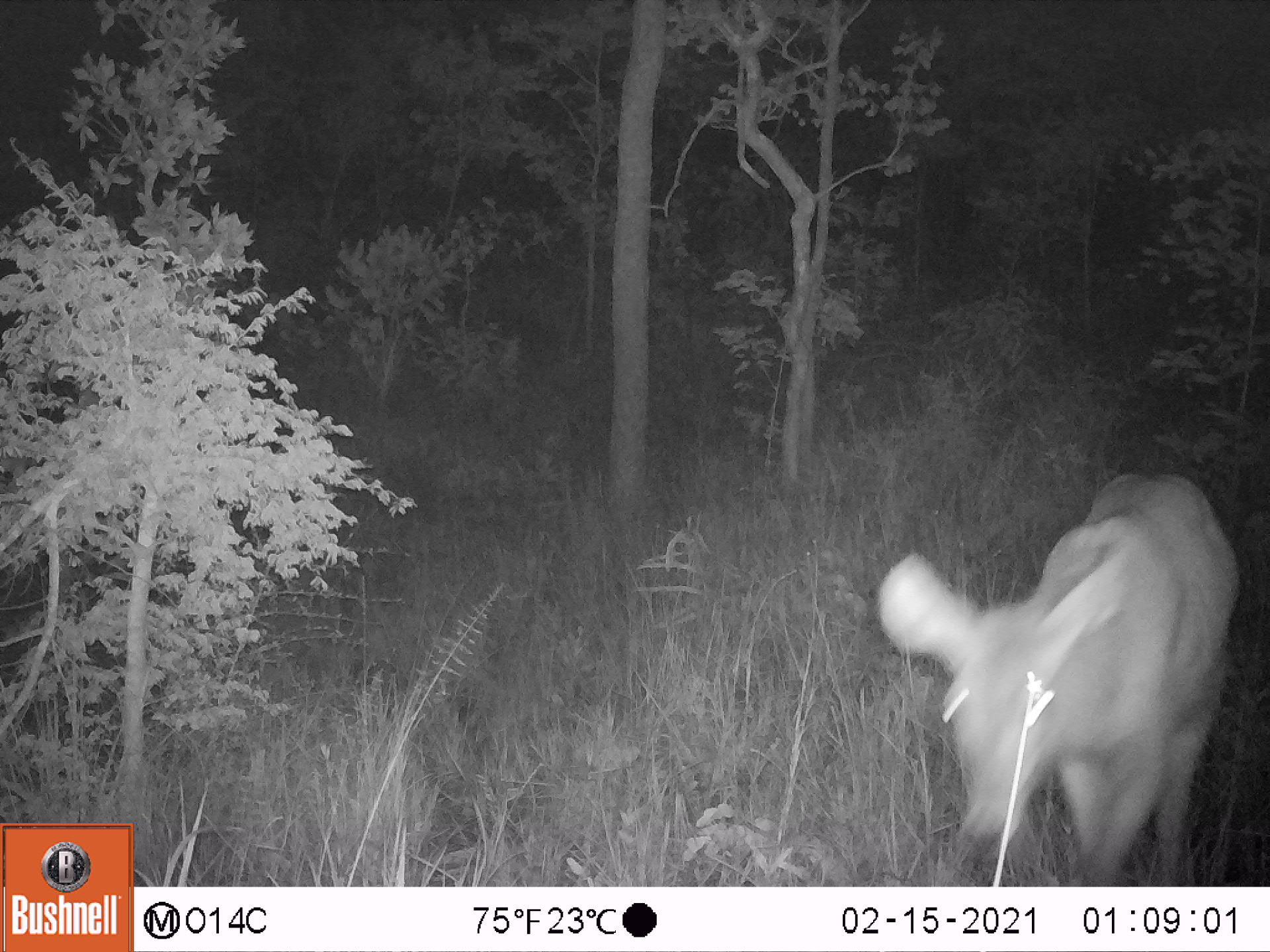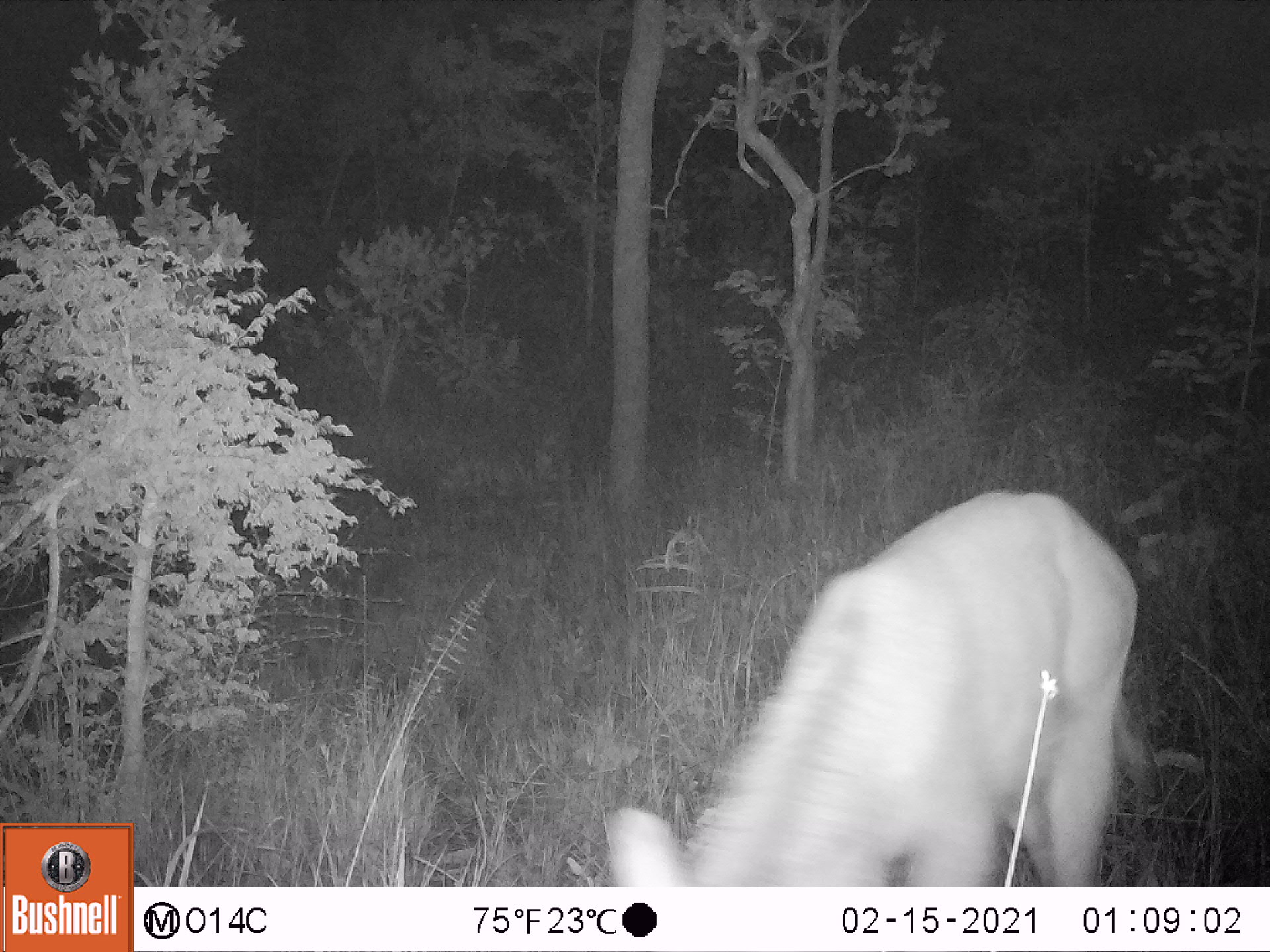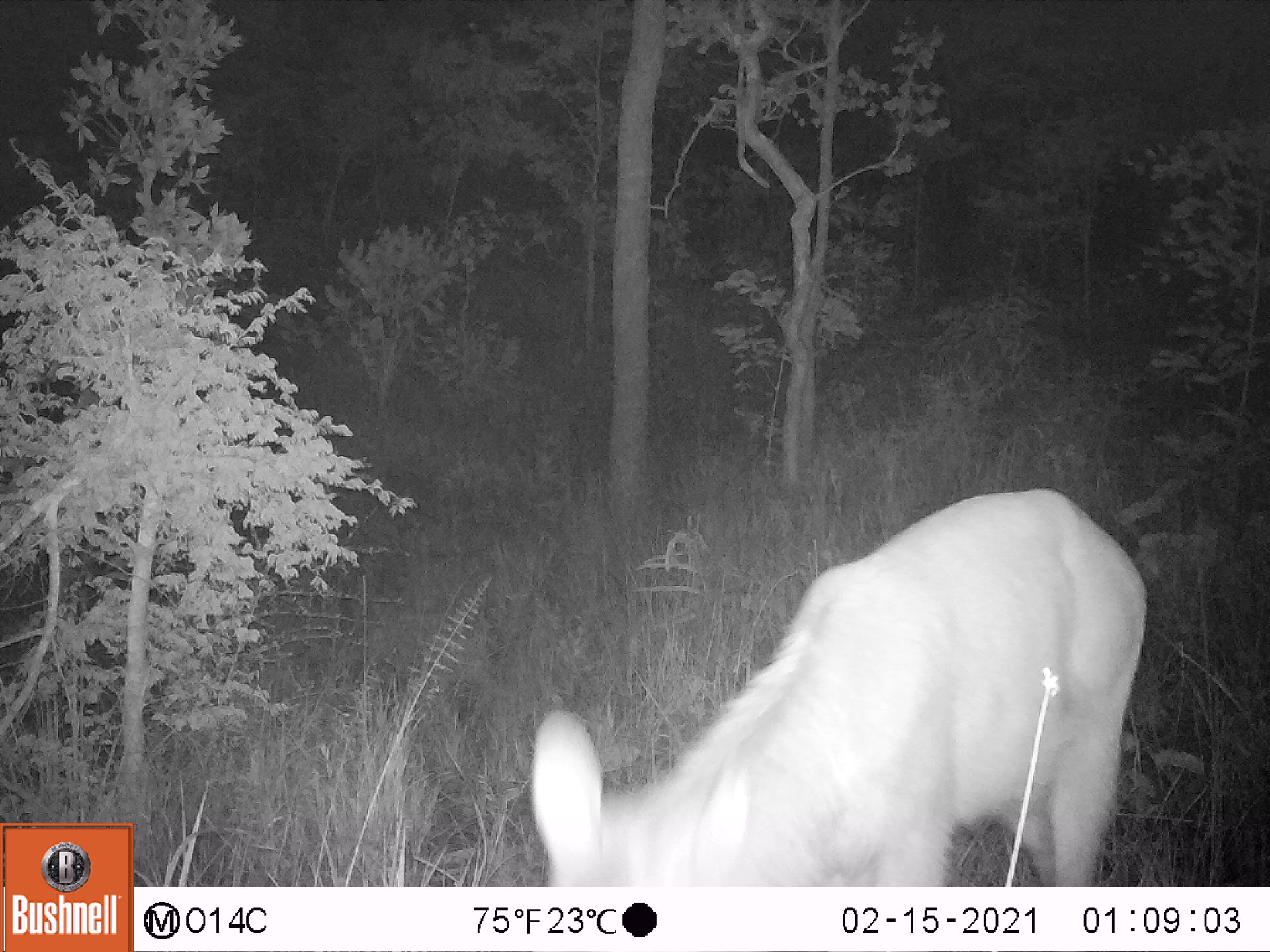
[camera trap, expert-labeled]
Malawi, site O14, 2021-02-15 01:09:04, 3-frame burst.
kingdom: Animalia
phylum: Chordata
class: Mammalia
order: Artiodactyla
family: Bovidae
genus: Kobus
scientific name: Kobus ellipsiprymnus ellipsiprymnus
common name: common waterbuck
Common waterbuck (Kobus ellipsiprymnus ellipsiprymnus), count 1.